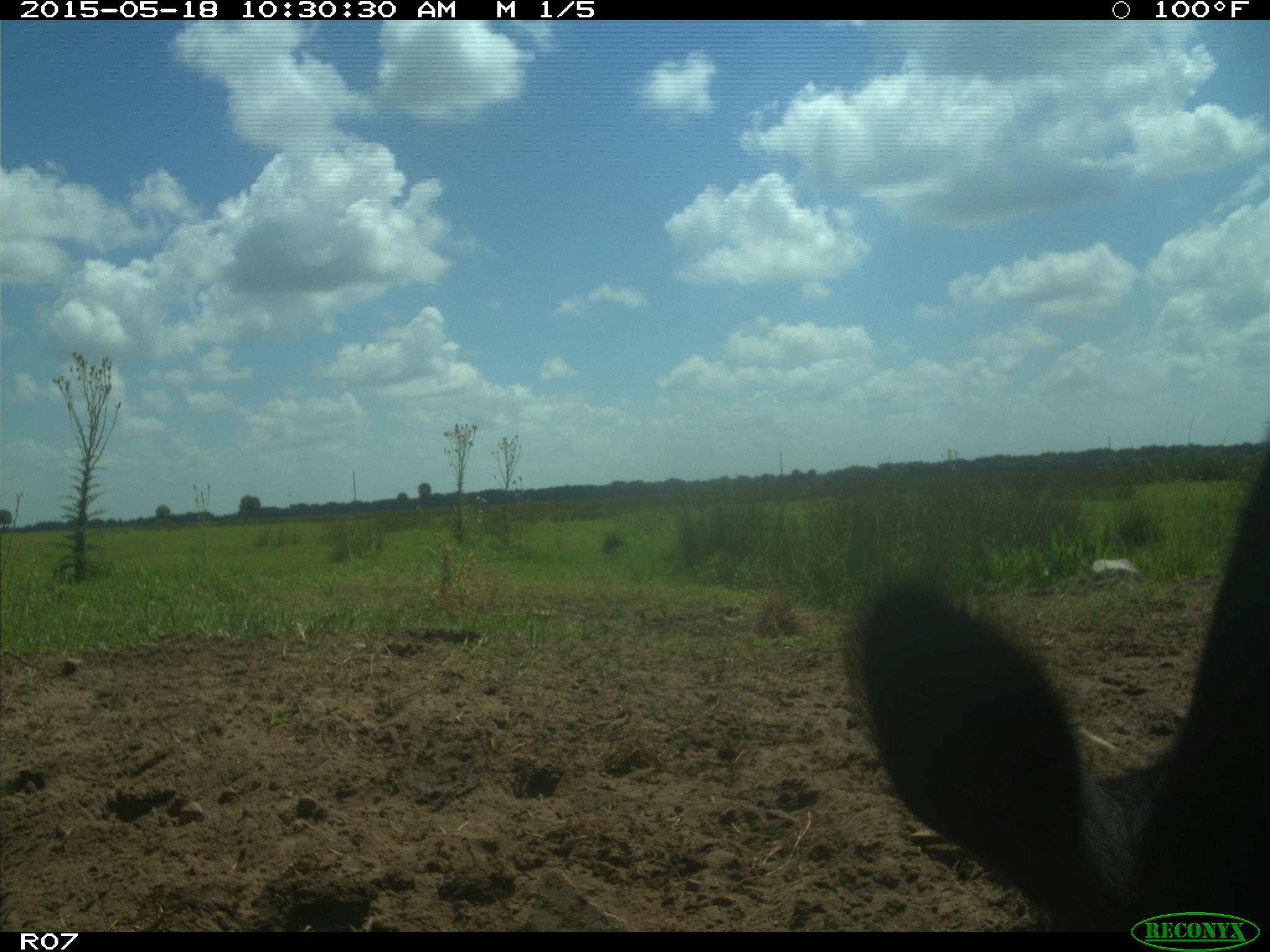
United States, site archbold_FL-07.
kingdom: Animalia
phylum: Chordata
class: Mammalia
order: Artiodactyla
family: Bovidae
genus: Bos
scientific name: Bos taurus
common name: domestic cow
Bos taurus (domestic cow).